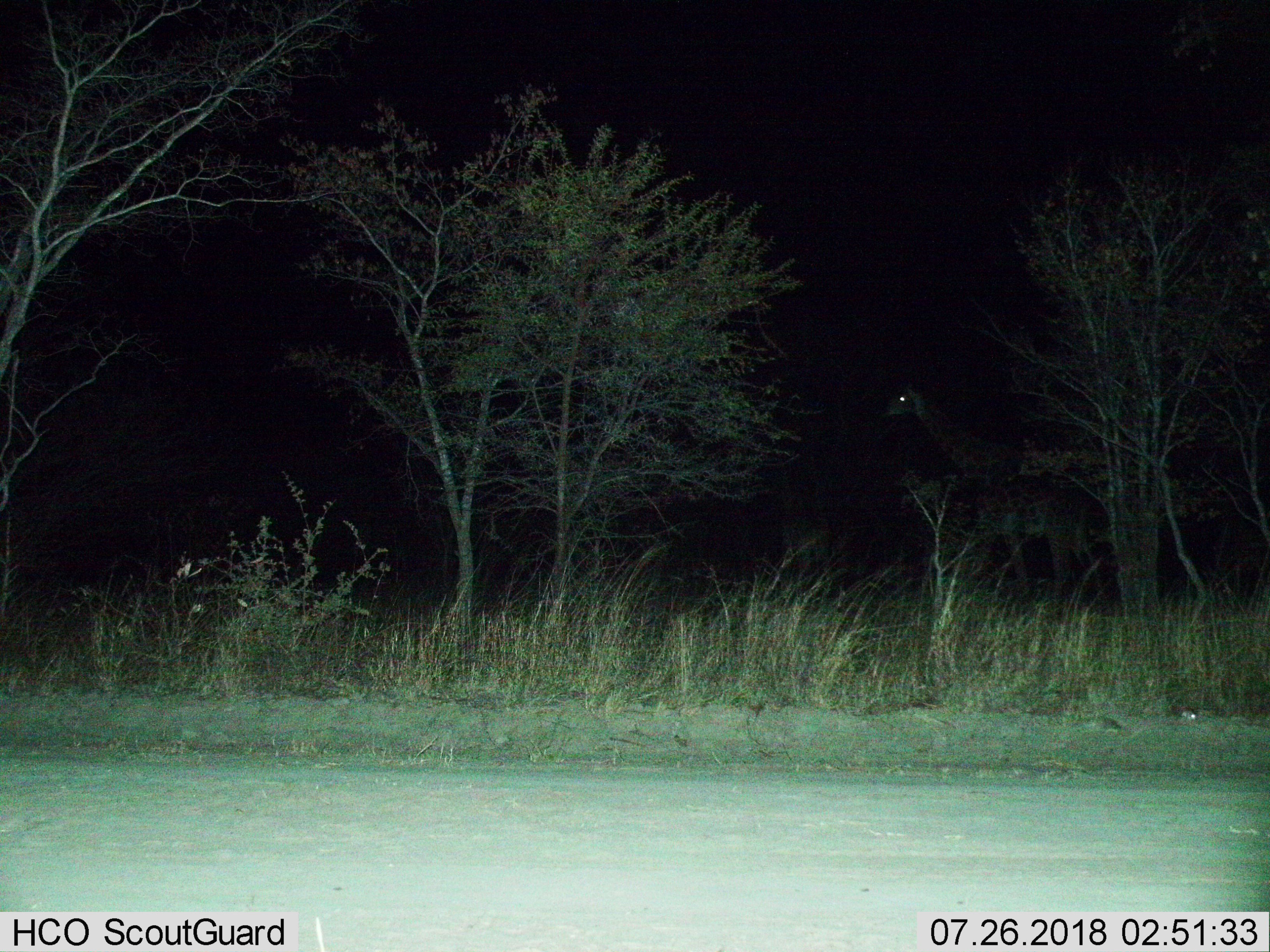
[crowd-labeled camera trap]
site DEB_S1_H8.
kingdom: Animalia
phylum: Chordata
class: Mammalia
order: Artiodactyla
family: Giraffidae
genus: Giraffa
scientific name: Giraffa camelopardalis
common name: giraffe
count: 1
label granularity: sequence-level